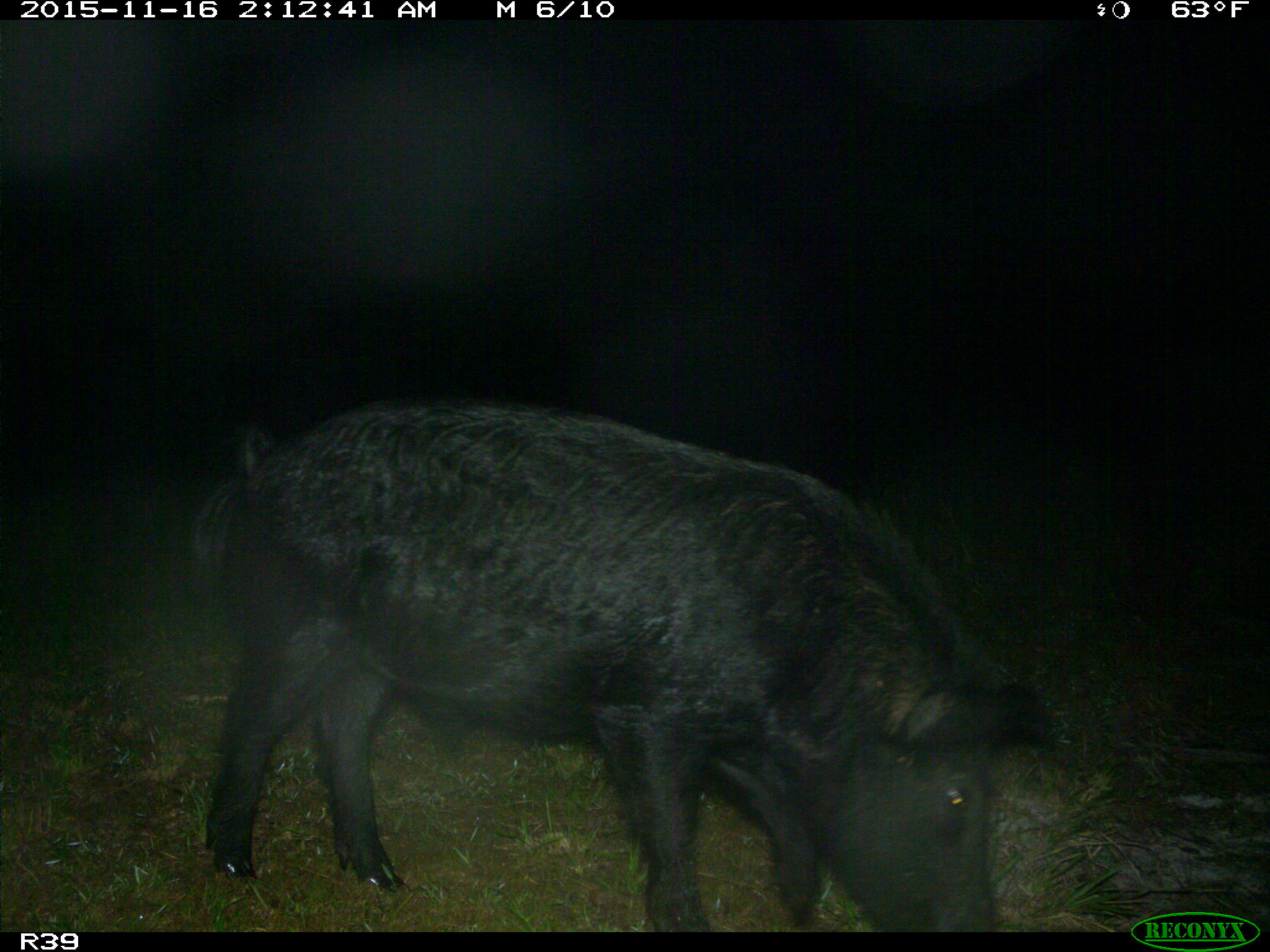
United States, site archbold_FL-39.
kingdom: Animalia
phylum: Chordata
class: Mammalia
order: Artiodactyla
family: Suidae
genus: Sus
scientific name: Sus scrofa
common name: wild boar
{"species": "Sus scrofa (wild boar)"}